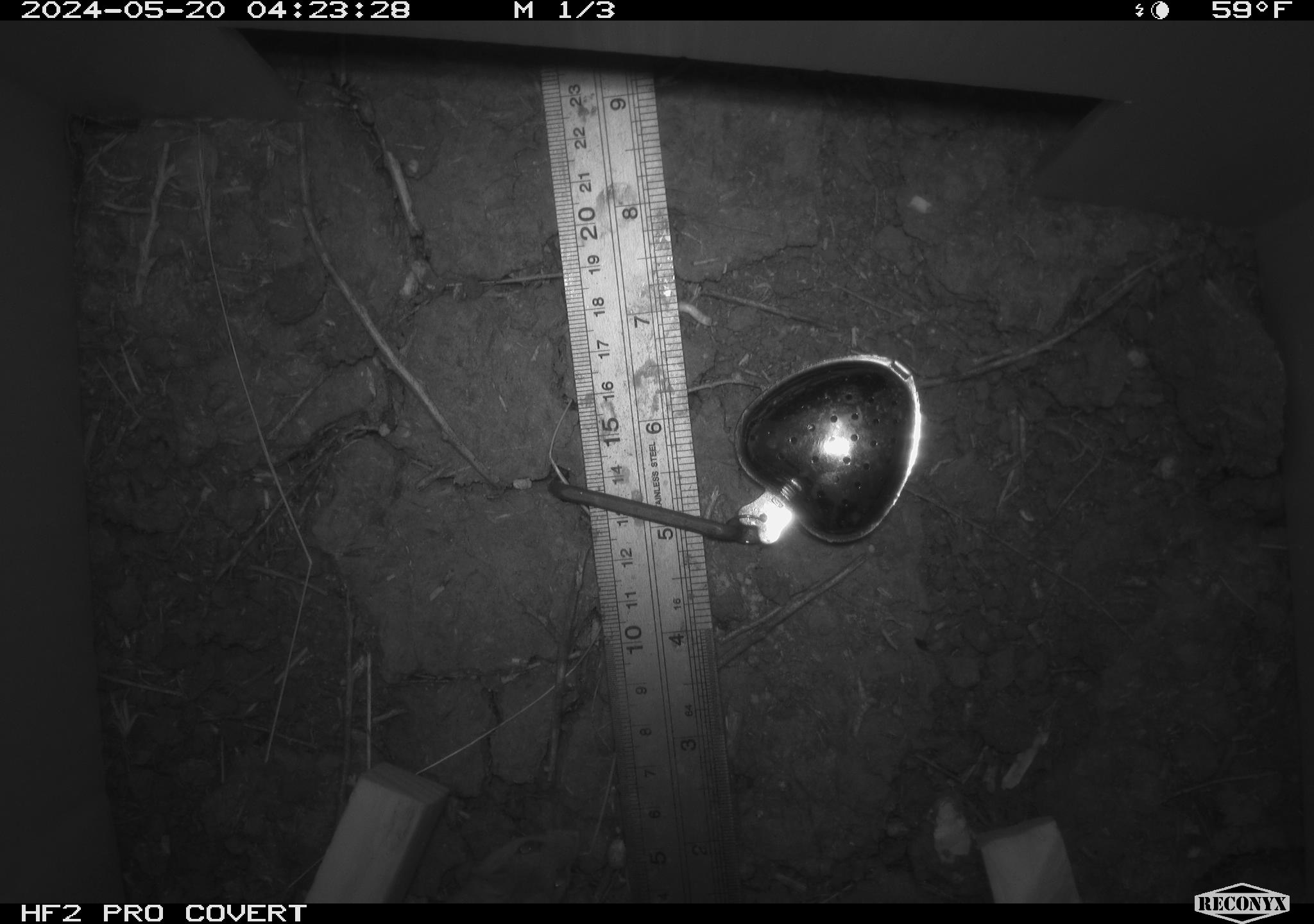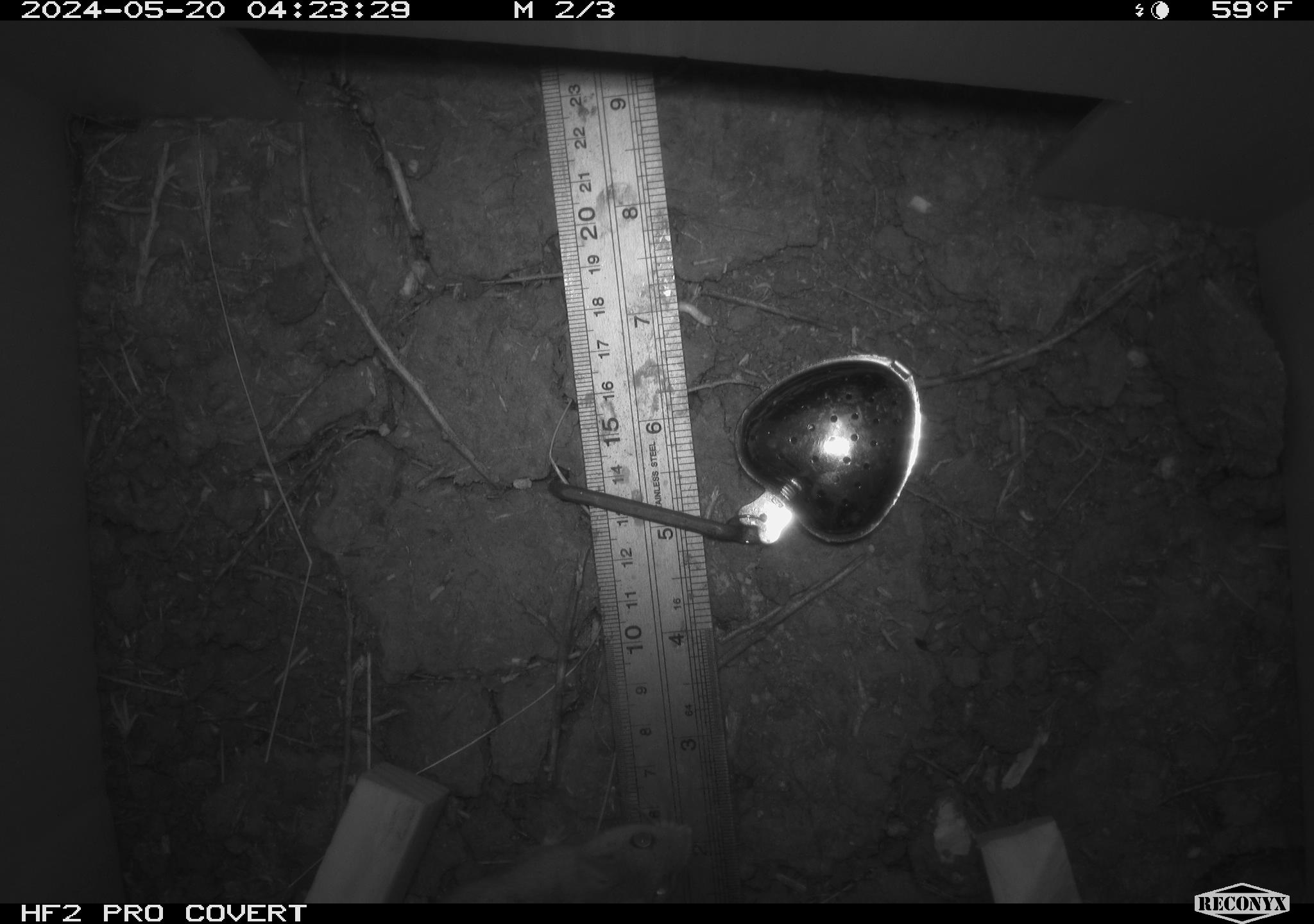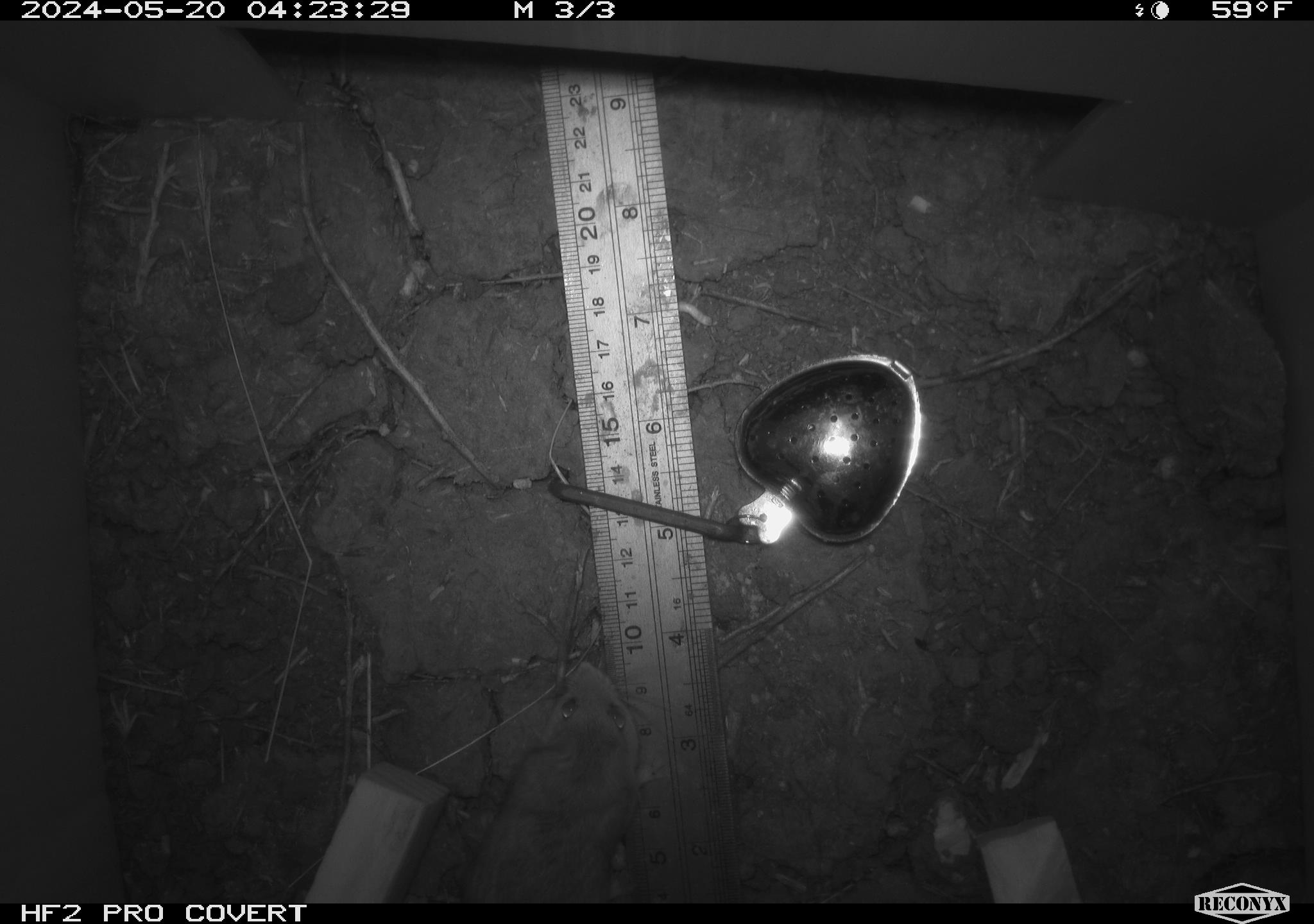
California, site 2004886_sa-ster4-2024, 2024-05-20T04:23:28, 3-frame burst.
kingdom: Animalia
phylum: Chordata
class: Mammalia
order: Rodentia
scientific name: Rodentia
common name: mouse species